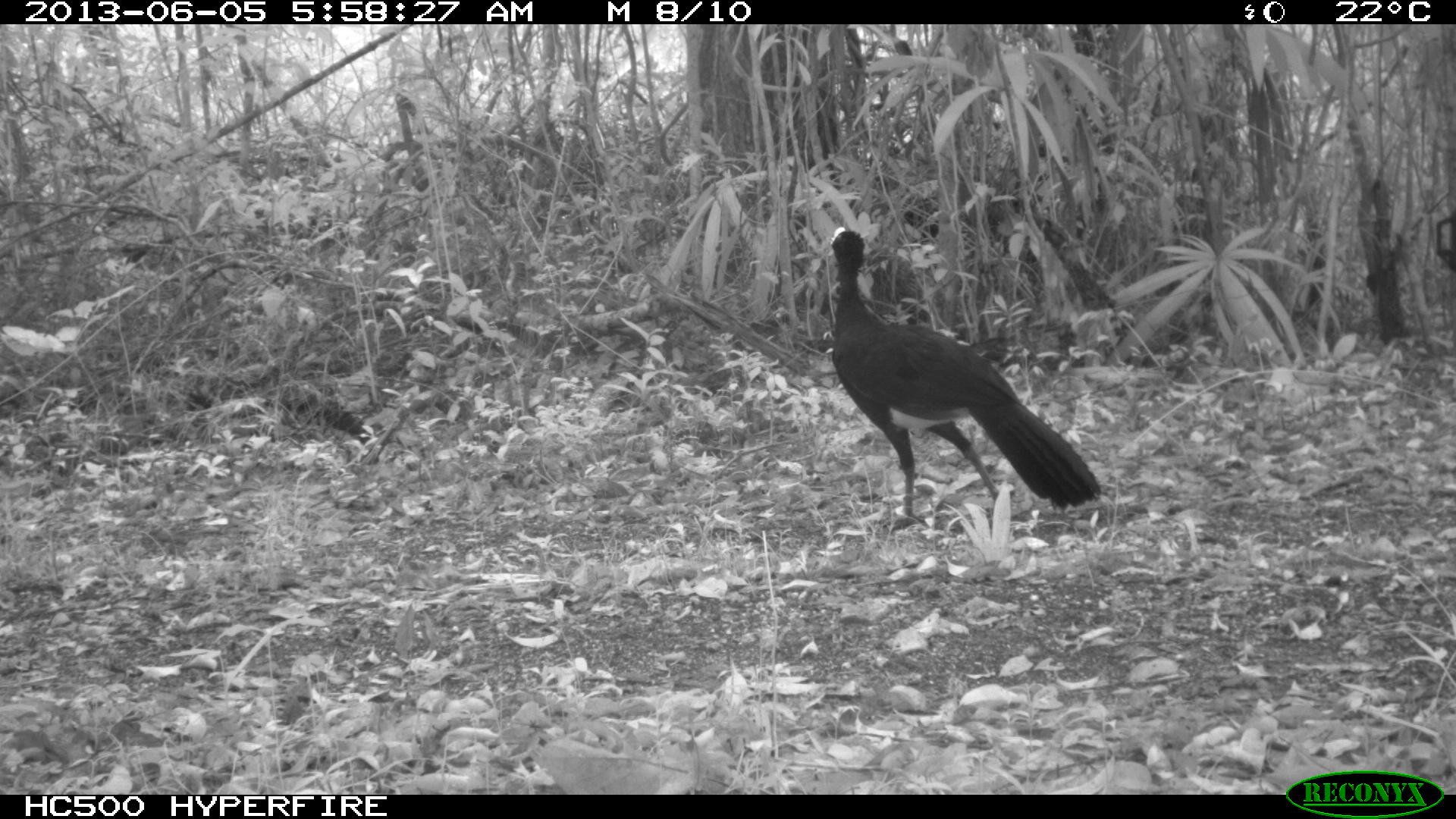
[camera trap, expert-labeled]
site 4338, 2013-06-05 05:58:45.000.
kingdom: Animalia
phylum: Chordata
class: Aves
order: Galliformes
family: Cracidae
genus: Crax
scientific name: Crax rubra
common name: great curassow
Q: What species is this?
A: Crax rubra (great curassow).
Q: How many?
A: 1.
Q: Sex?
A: Male.